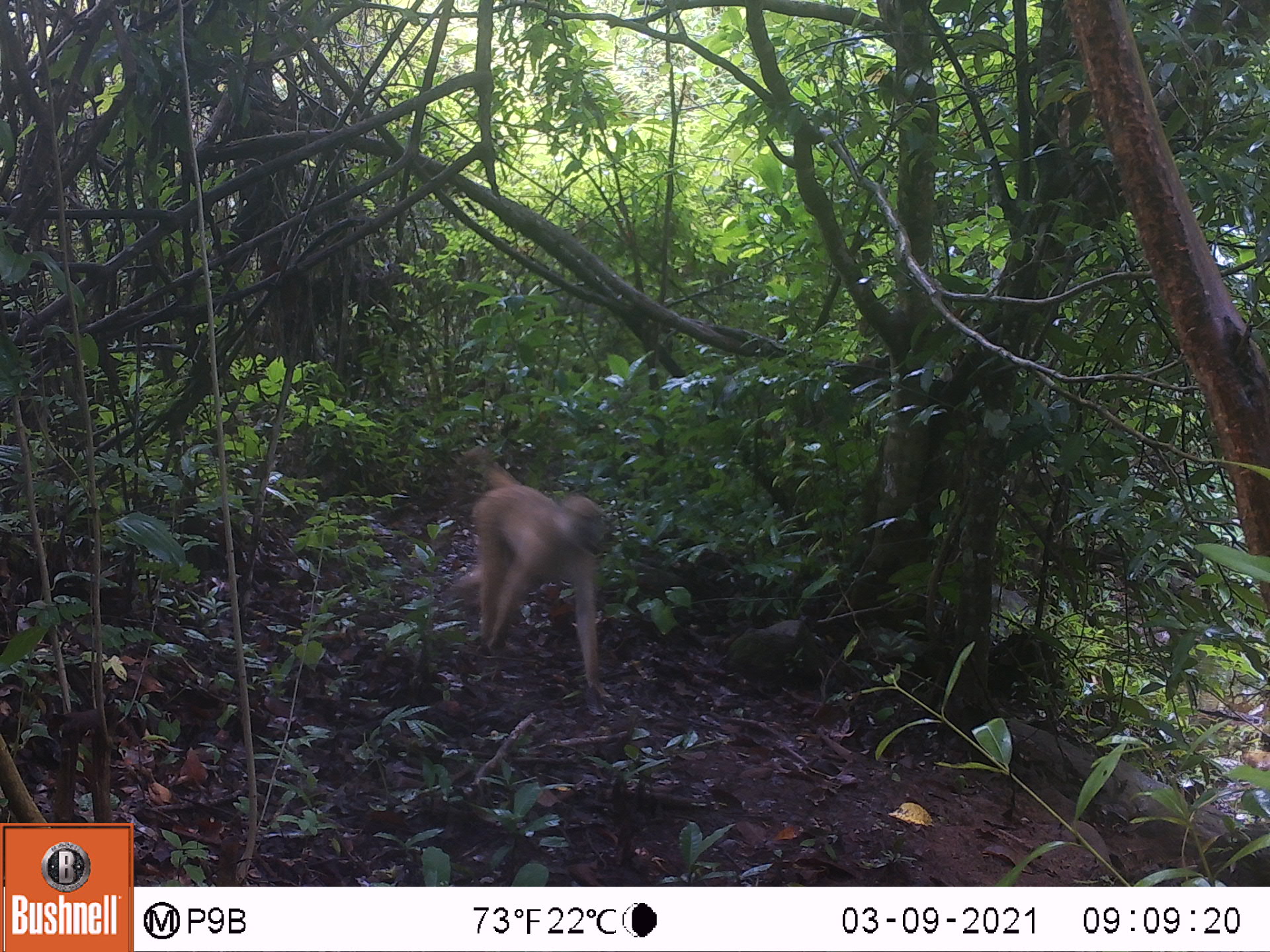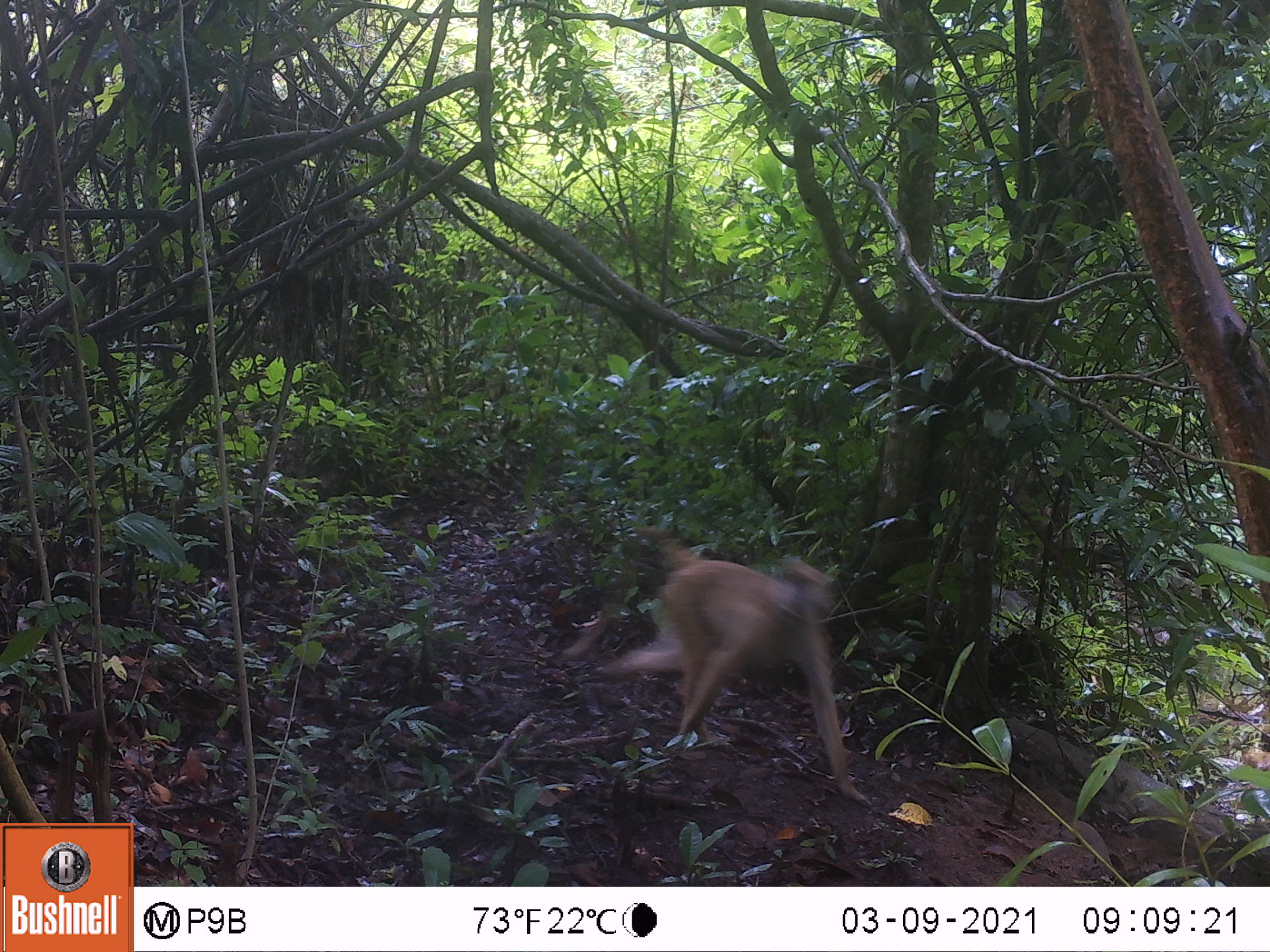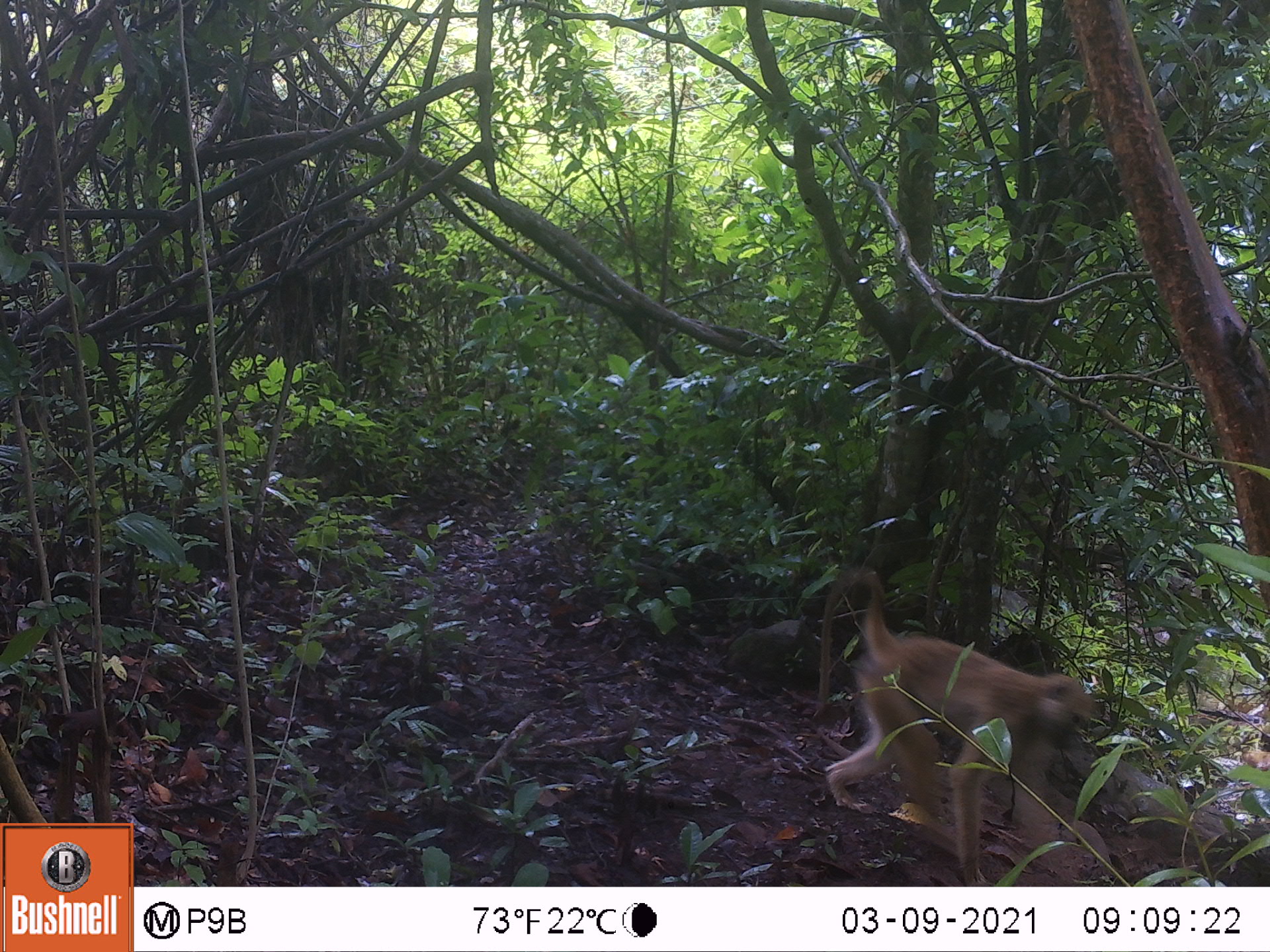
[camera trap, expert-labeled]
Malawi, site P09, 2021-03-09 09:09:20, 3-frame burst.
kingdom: Animalia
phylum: Chordata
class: Mammalia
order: Primates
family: Cercopithecidae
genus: Papio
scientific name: Papio cynocephalus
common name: yellow baboon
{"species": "yellow baboon (Papio cynocephalus)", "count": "1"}